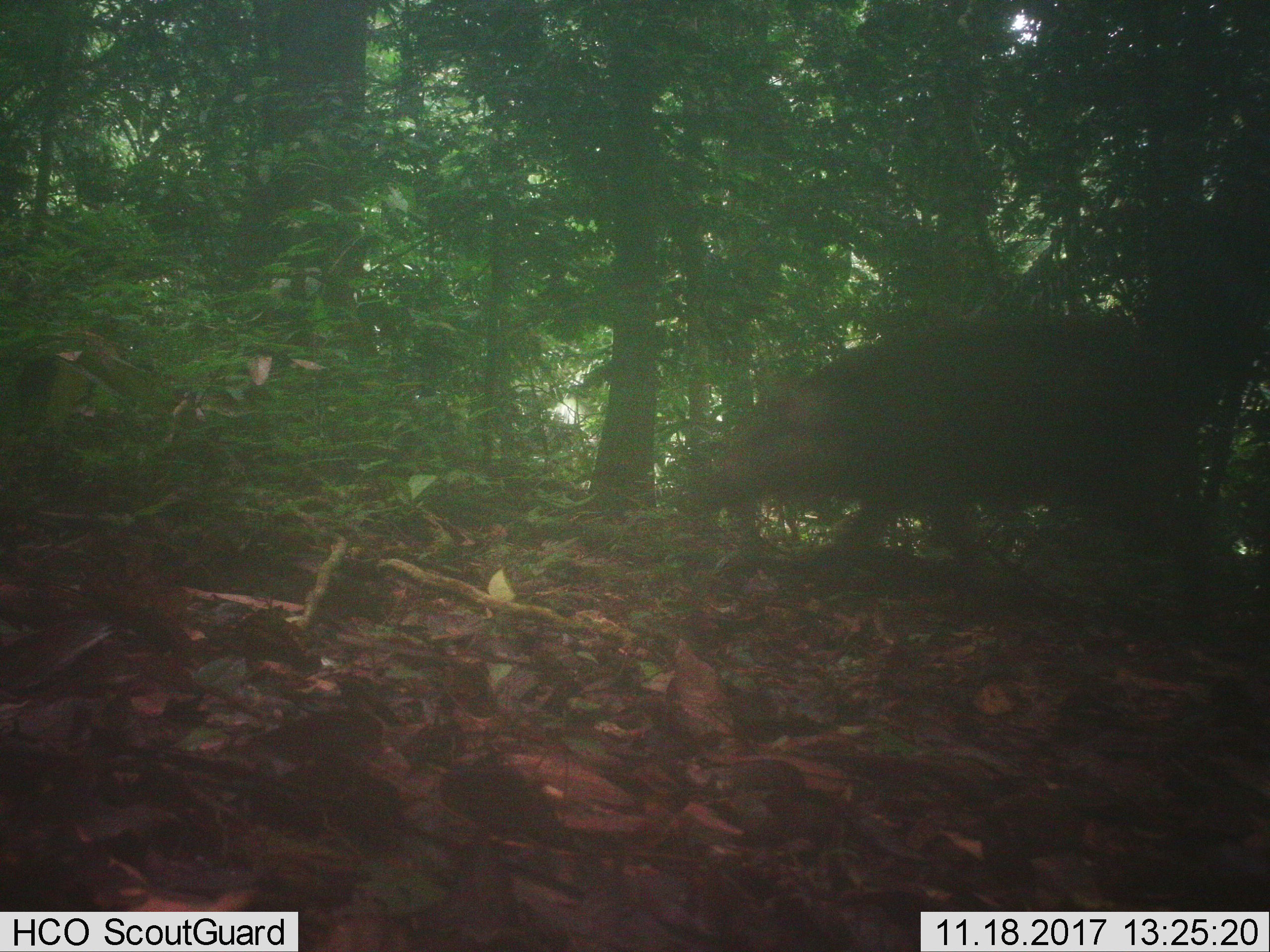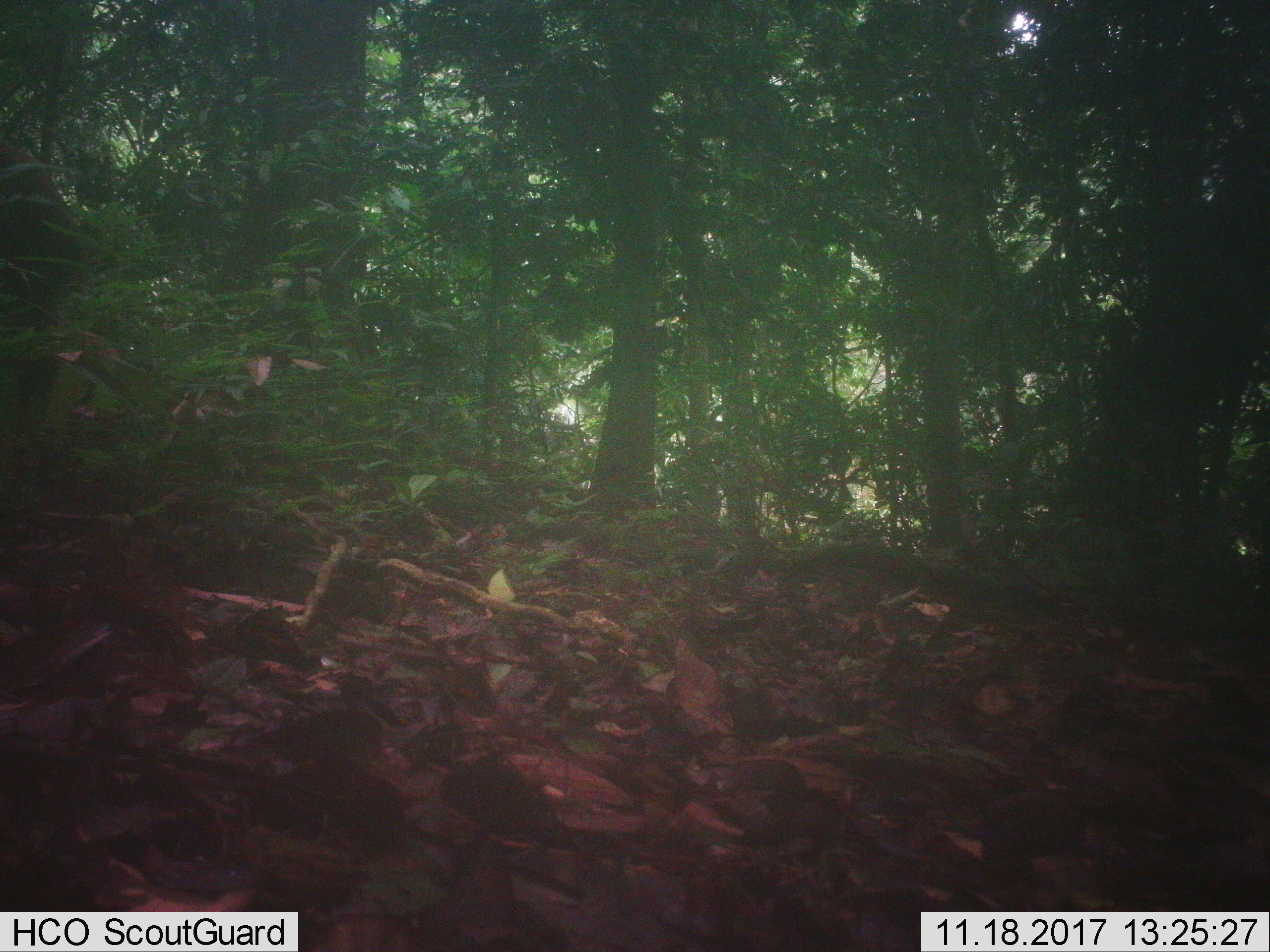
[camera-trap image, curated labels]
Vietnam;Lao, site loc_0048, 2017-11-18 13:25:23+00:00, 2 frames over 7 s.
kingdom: Animalia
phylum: Chordata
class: Mammalia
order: Artiodactyla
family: Suidae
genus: Sus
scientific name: Sus scrofa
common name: eurasian wild pig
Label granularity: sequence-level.